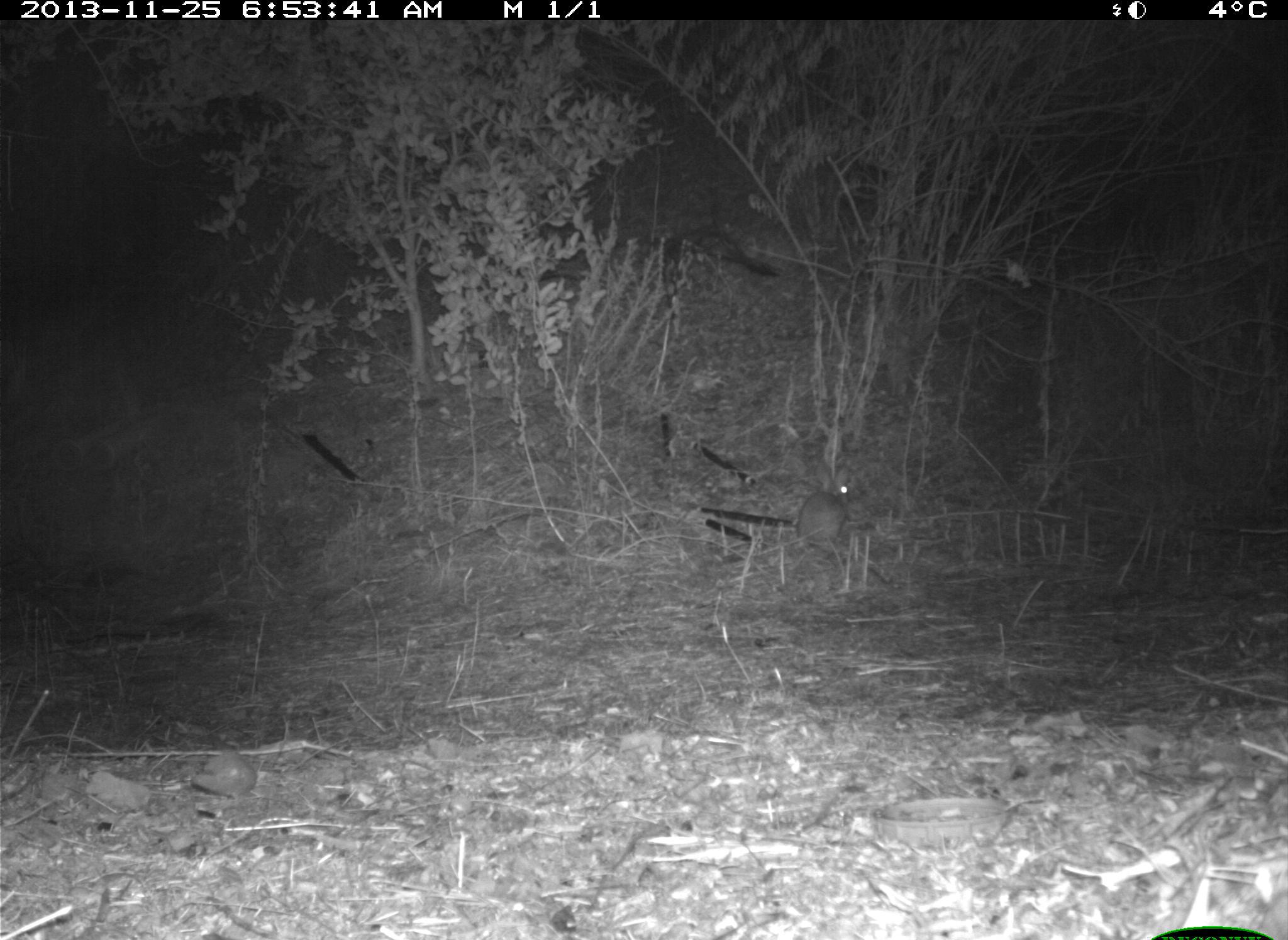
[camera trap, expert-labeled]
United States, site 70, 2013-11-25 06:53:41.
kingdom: Animalia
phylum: Chordata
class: Mammalia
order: Lagomorpha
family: Leporidae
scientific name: Leporidae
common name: rabbits and hares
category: rabbit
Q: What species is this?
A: Rabbit (rabbits and hares) (Leporidae).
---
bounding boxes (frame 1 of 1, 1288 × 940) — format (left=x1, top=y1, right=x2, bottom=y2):
rabbit: (left=798, top=465, right=855, bottom=556)